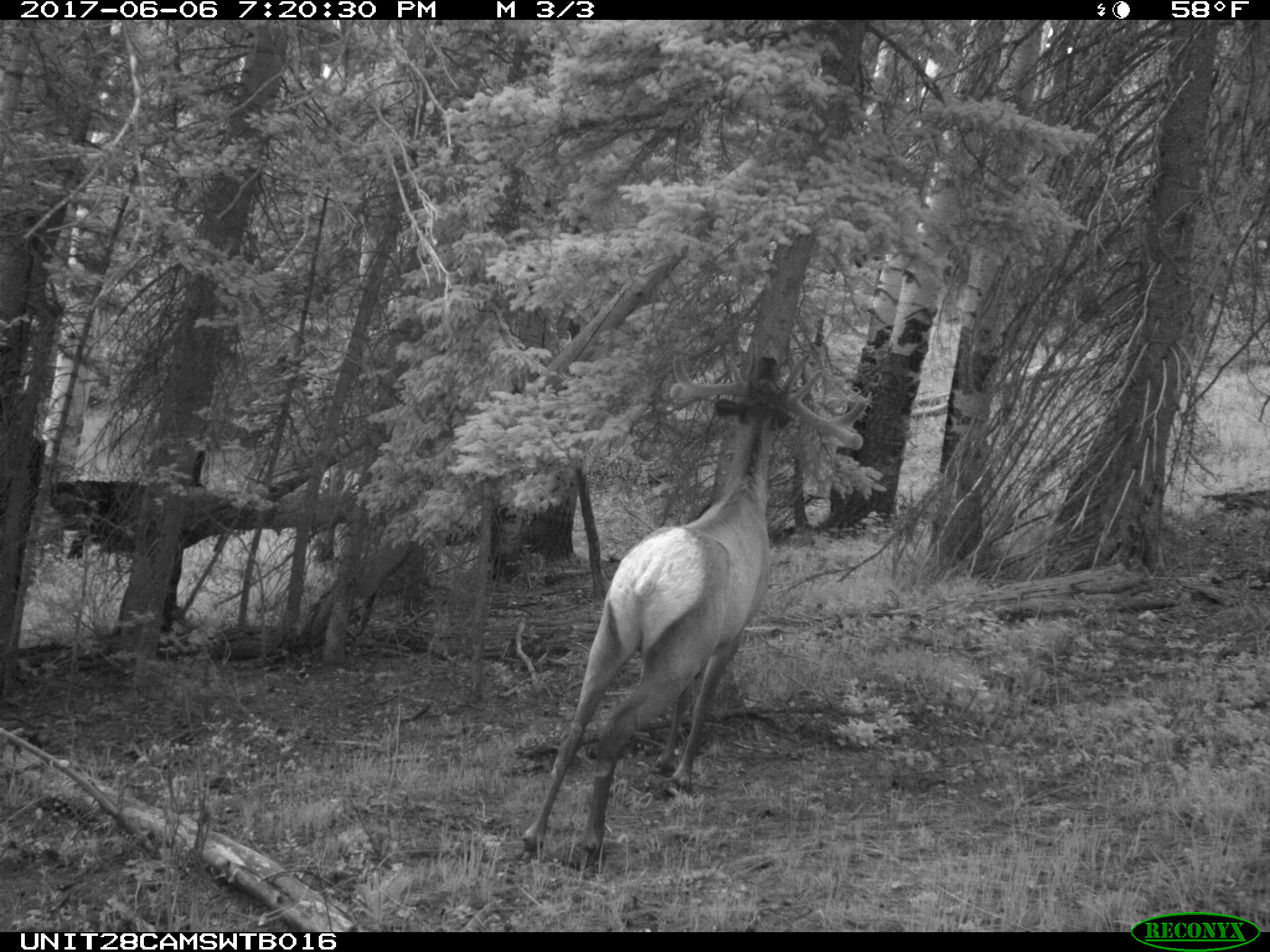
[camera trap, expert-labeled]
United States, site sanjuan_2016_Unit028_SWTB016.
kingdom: Animalia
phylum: Chordata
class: Mammalia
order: Artiodactyla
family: Cervidae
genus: Cervus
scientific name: Cervus elaphus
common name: red deer